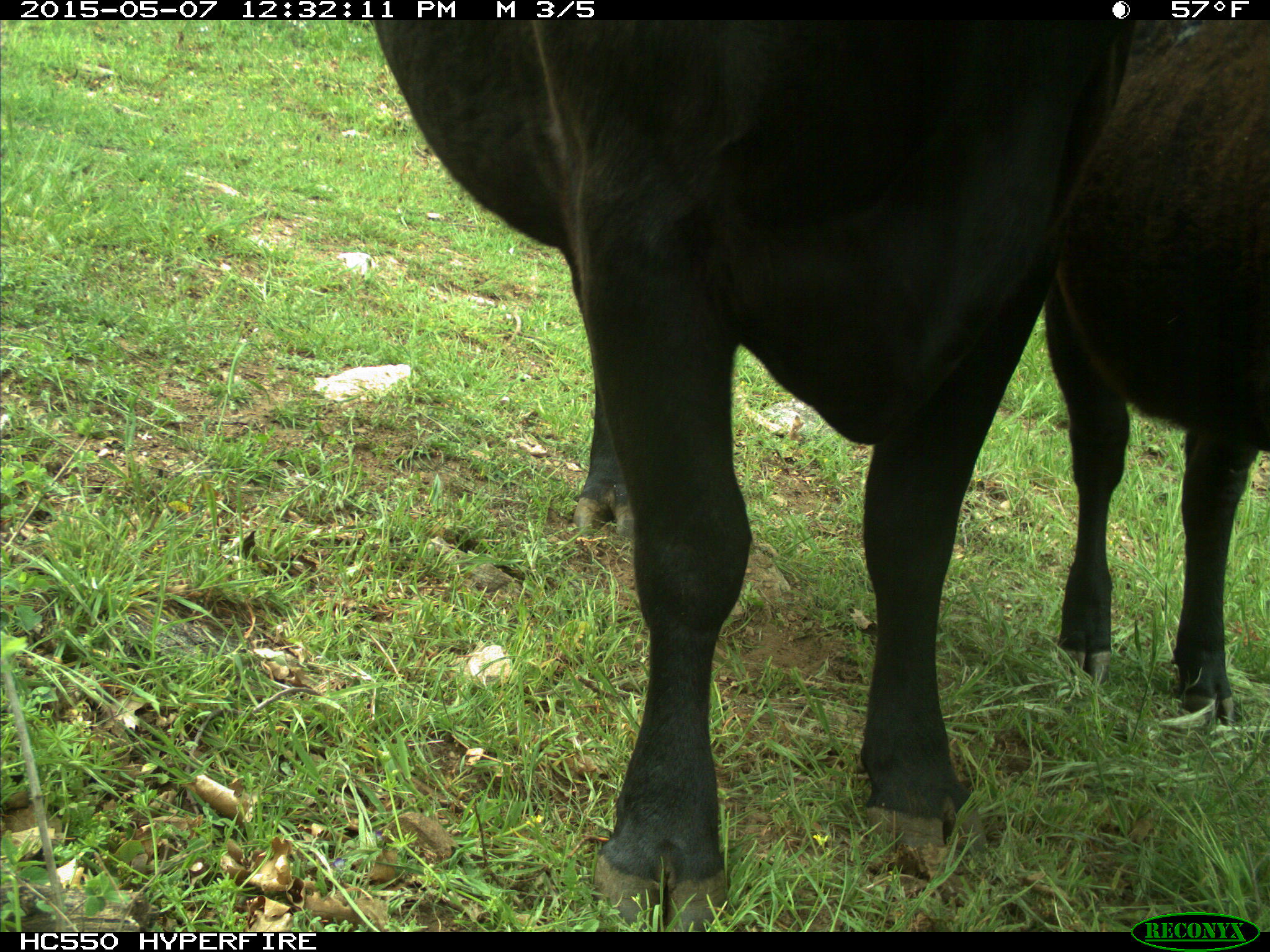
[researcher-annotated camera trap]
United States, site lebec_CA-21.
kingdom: Animalia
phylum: Chordata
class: Mammalia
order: Artiodactyla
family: Bovidae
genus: Bos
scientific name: Bos taurus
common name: domestic cow